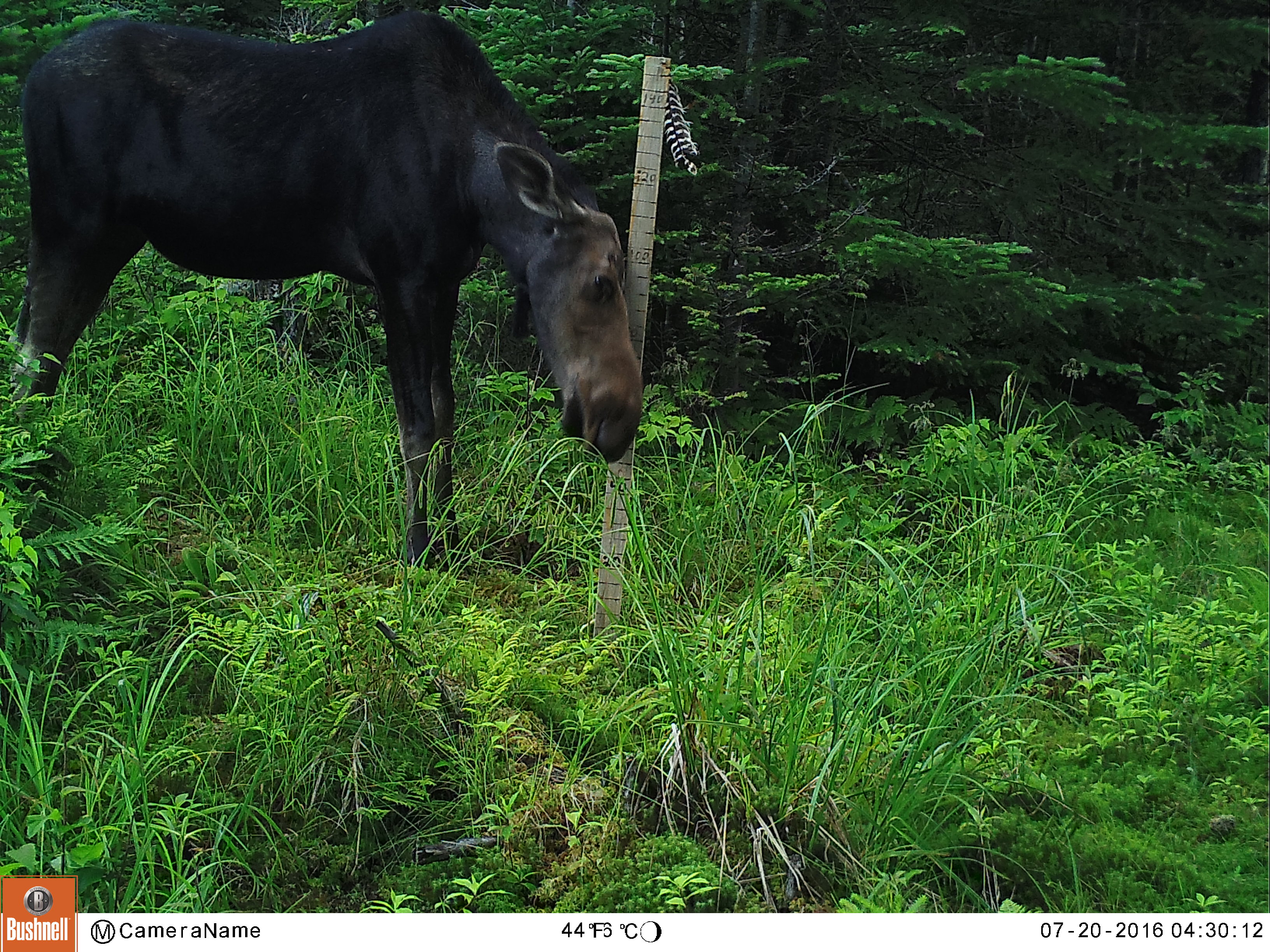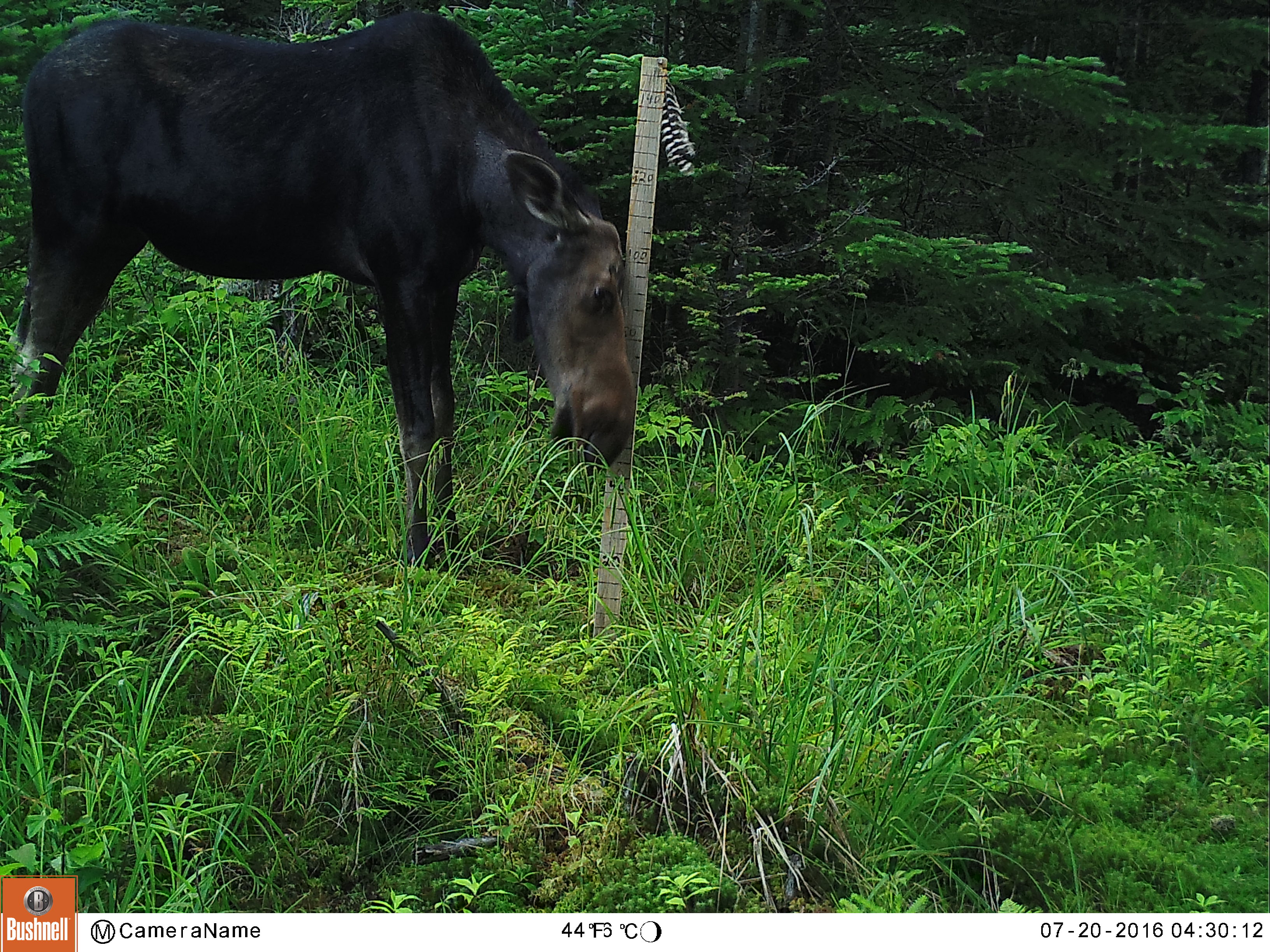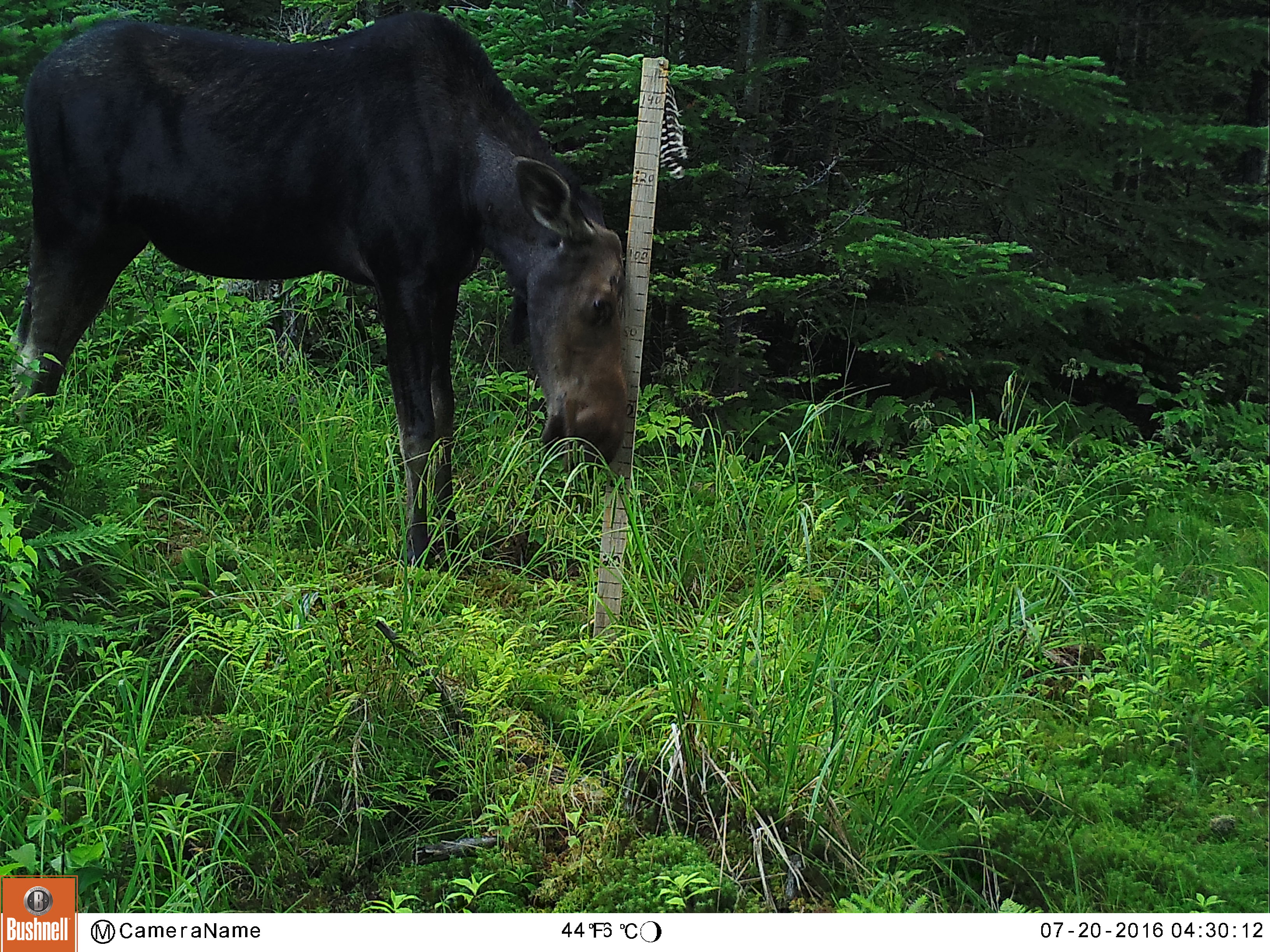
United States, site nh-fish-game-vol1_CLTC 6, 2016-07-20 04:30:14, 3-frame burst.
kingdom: Animalia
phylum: Chordata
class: Mammalia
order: Artiodactyla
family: Cervidae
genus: Alces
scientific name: Alces alces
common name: moose